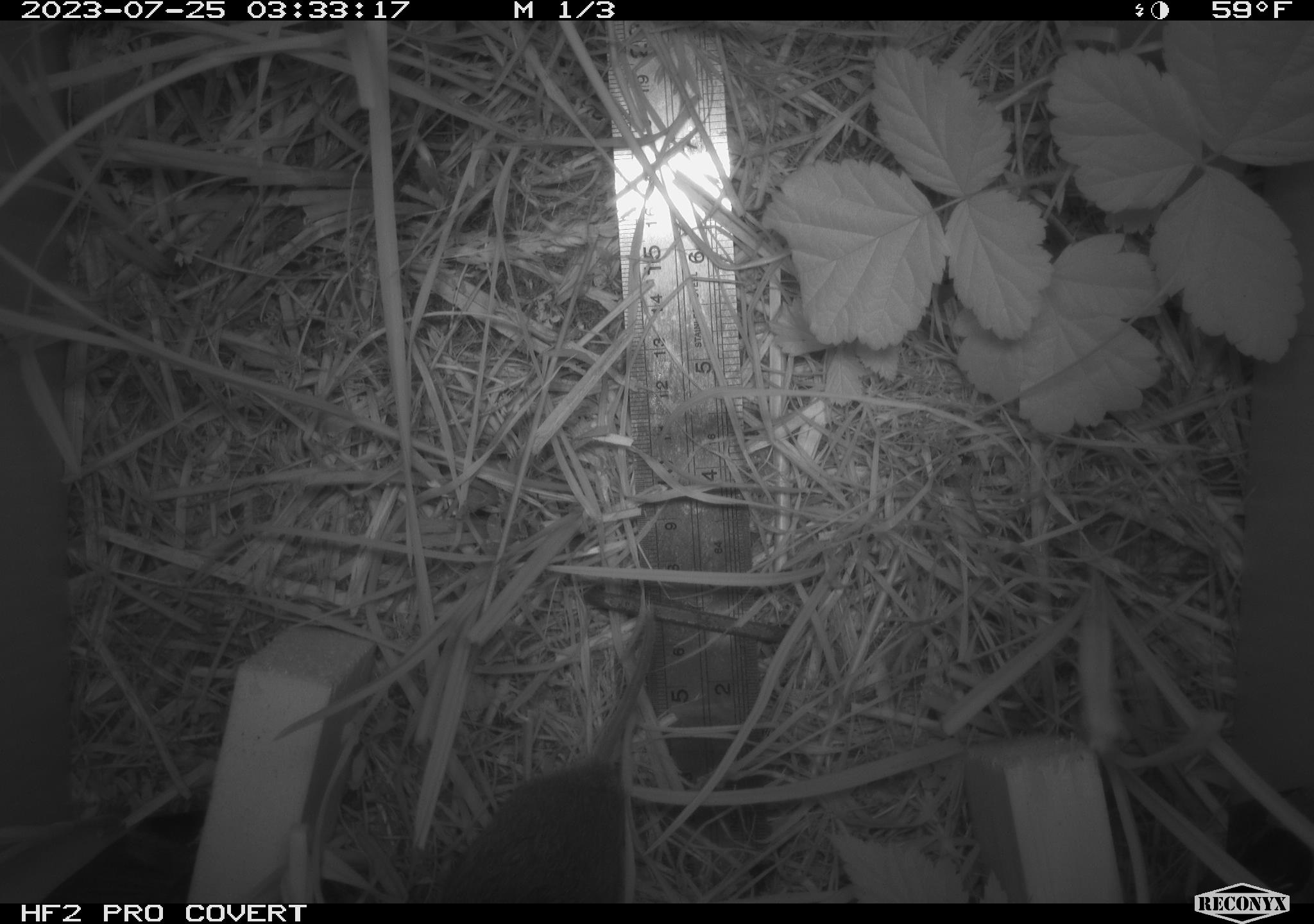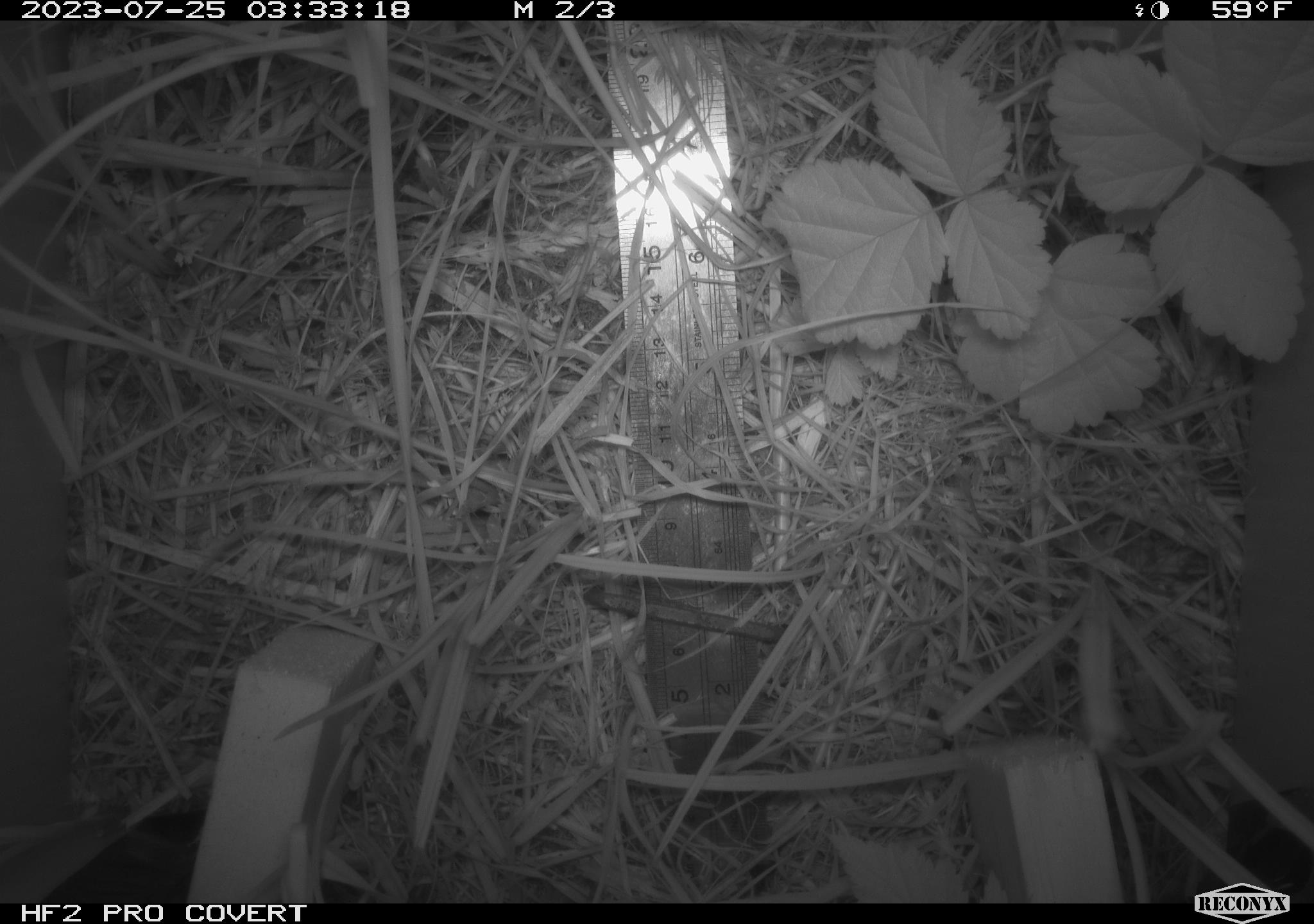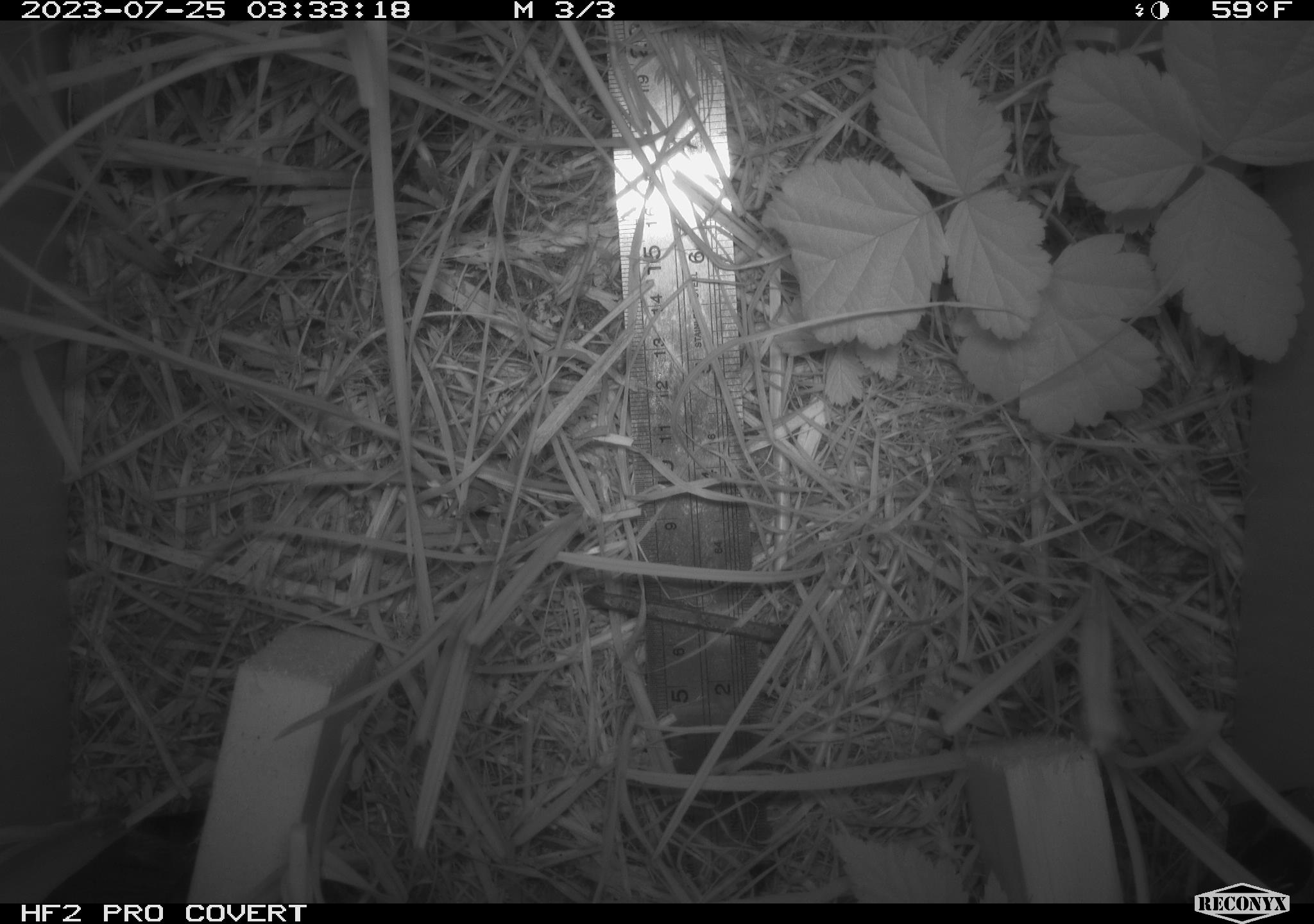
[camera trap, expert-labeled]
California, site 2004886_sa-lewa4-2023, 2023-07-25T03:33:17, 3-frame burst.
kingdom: Animalia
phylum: Chordata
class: Mammalia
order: Rodentia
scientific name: Rodentia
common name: mouse species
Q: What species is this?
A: Mouse species (Rodentia).